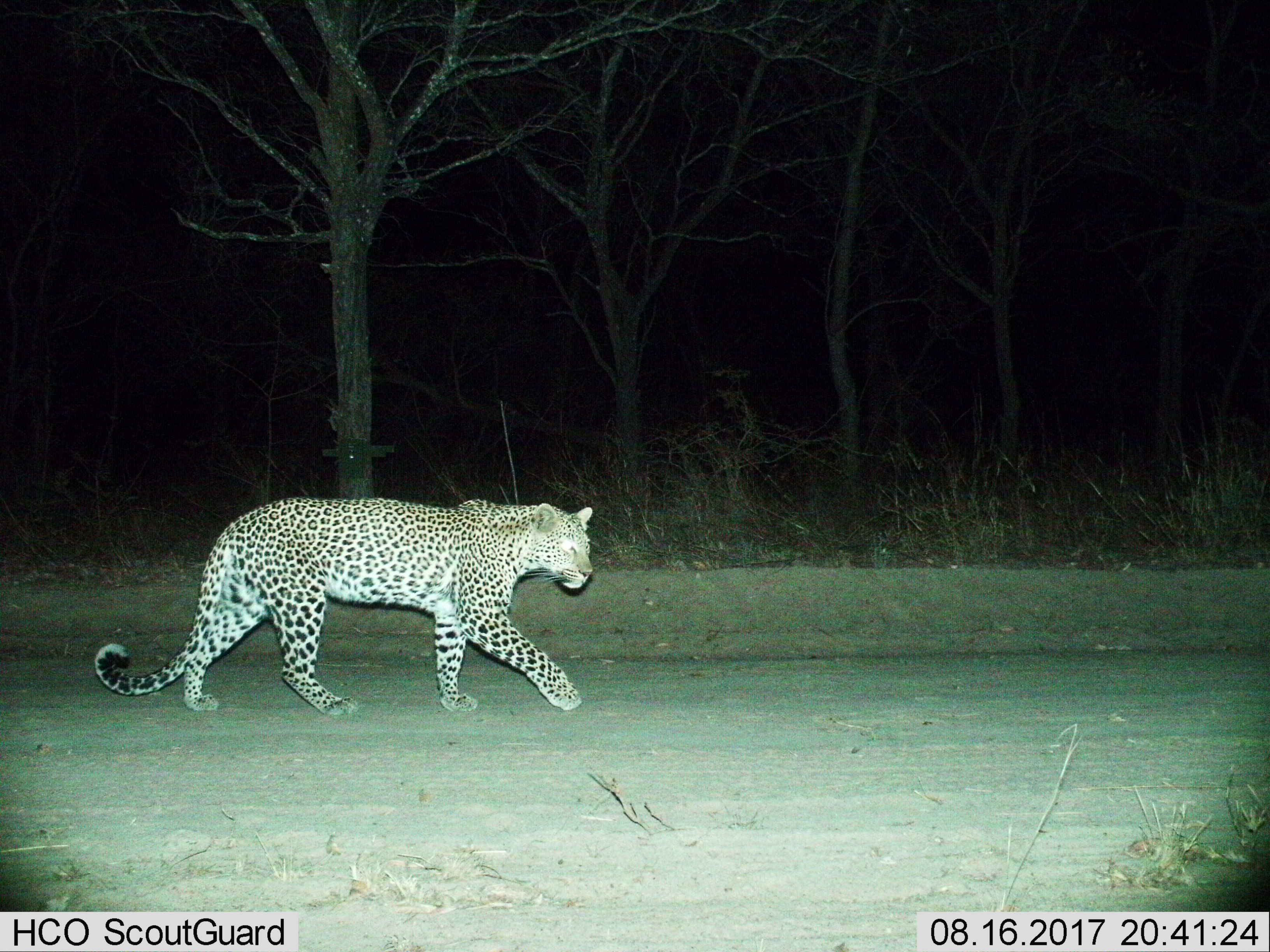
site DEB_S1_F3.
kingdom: Animalia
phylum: Chordata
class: Mammalia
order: Carnivora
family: Felidae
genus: Panthera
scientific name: Panthera pardus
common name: leopard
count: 1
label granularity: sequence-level